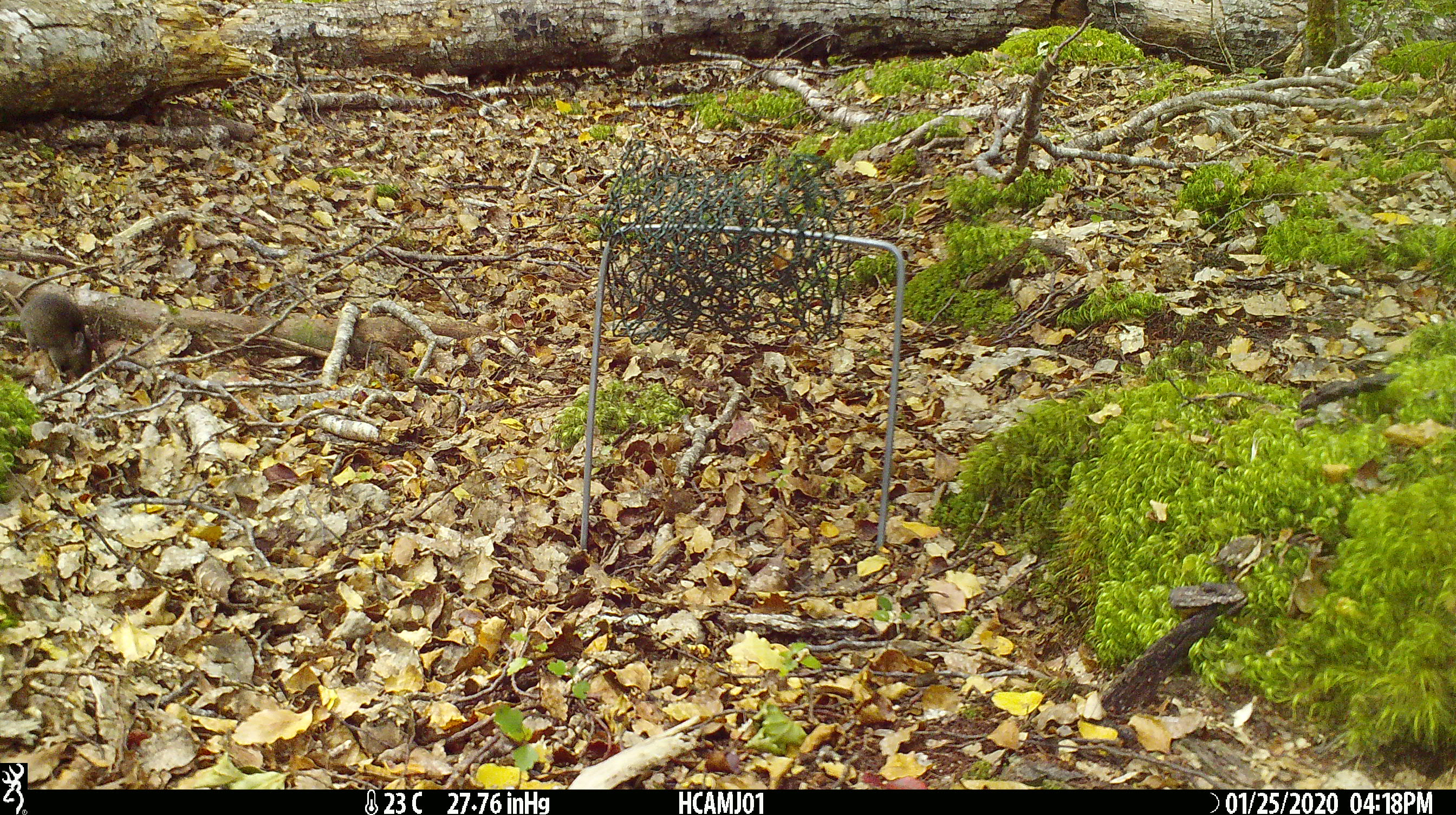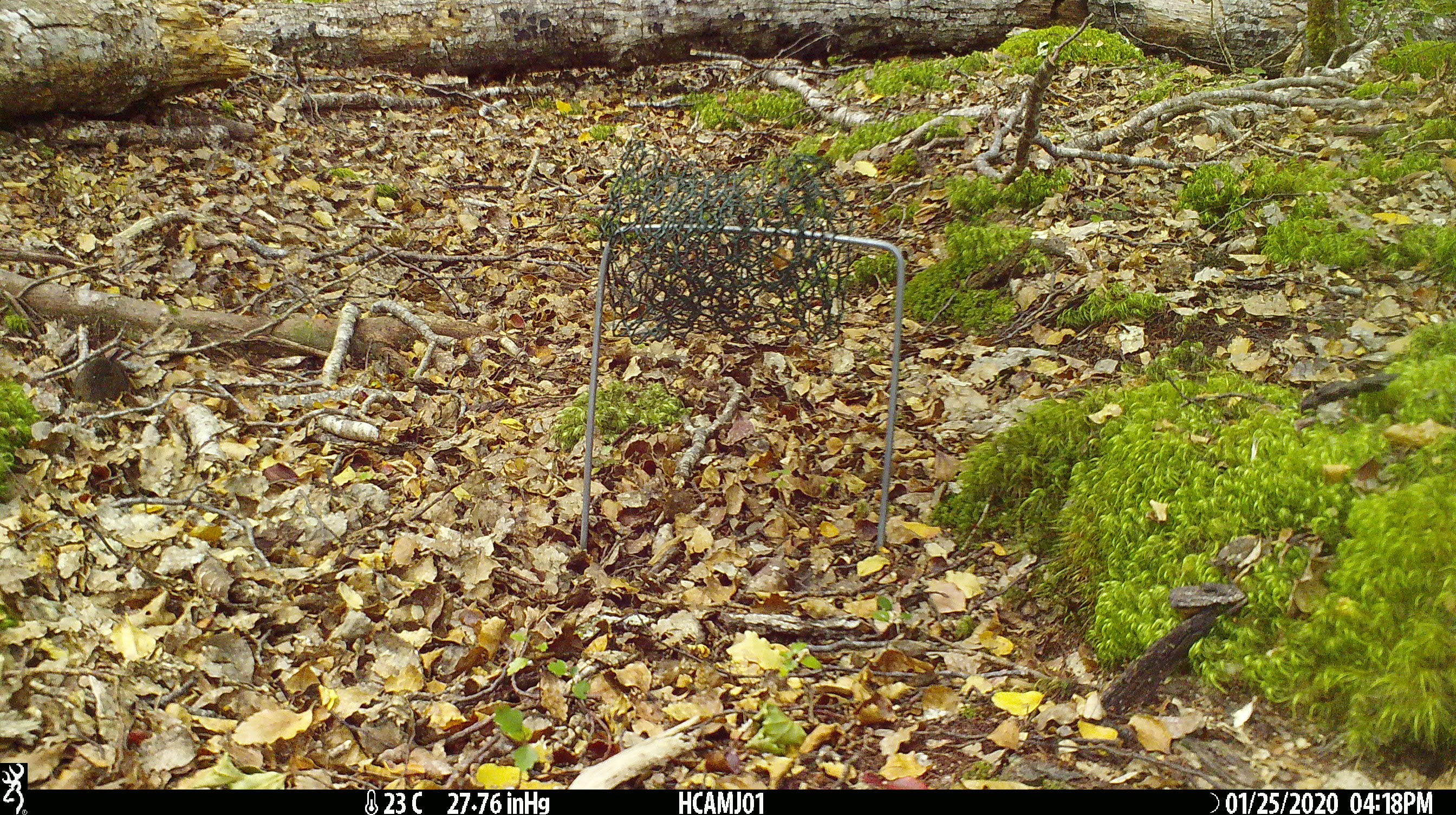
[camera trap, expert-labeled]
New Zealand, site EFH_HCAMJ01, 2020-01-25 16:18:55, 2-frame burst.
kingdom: Animalia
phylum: Chordata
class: Mammalia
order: Rodentia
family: Muridae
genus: Mus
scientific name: Mus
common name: mouse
Mouse (Mus).